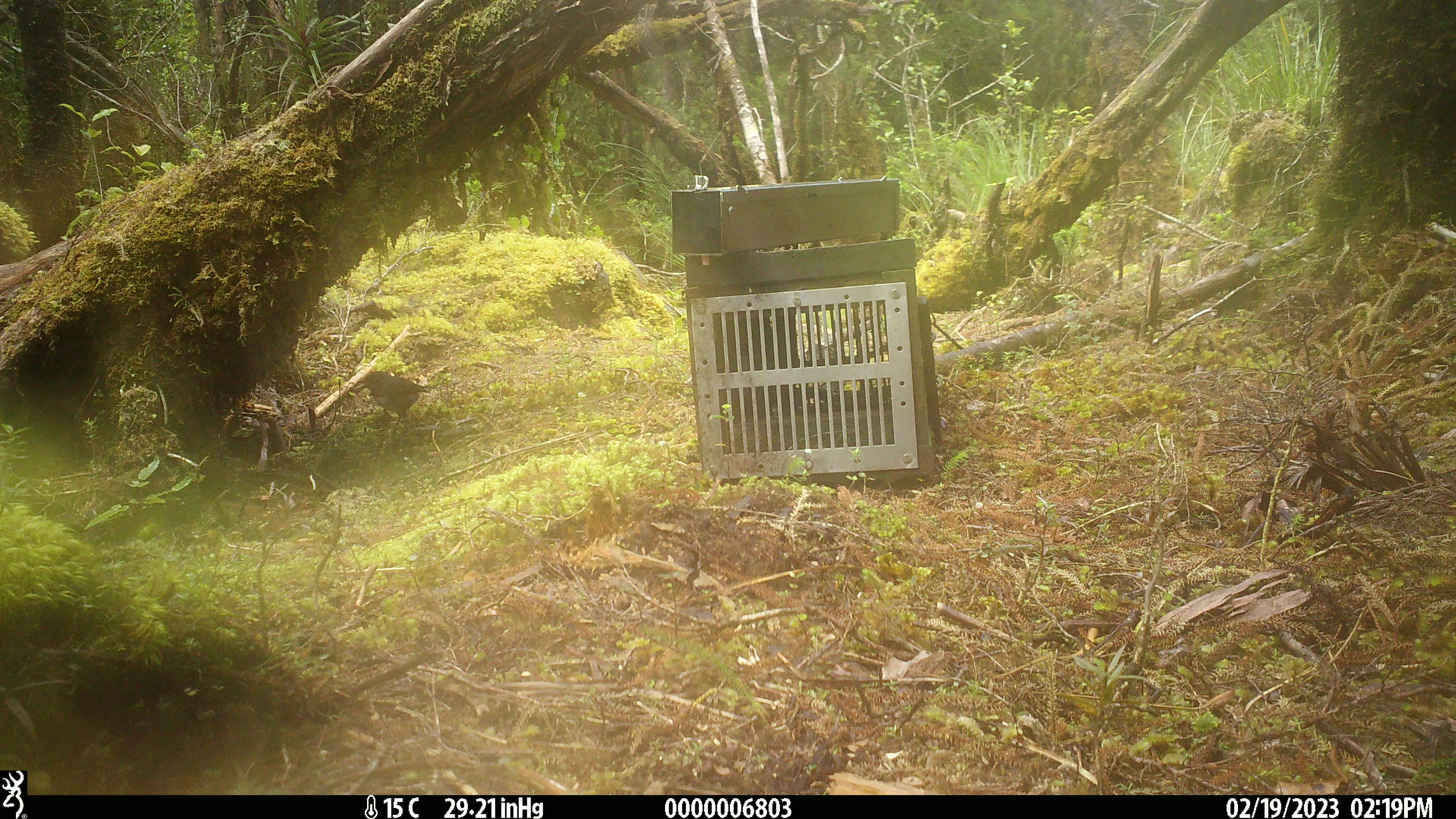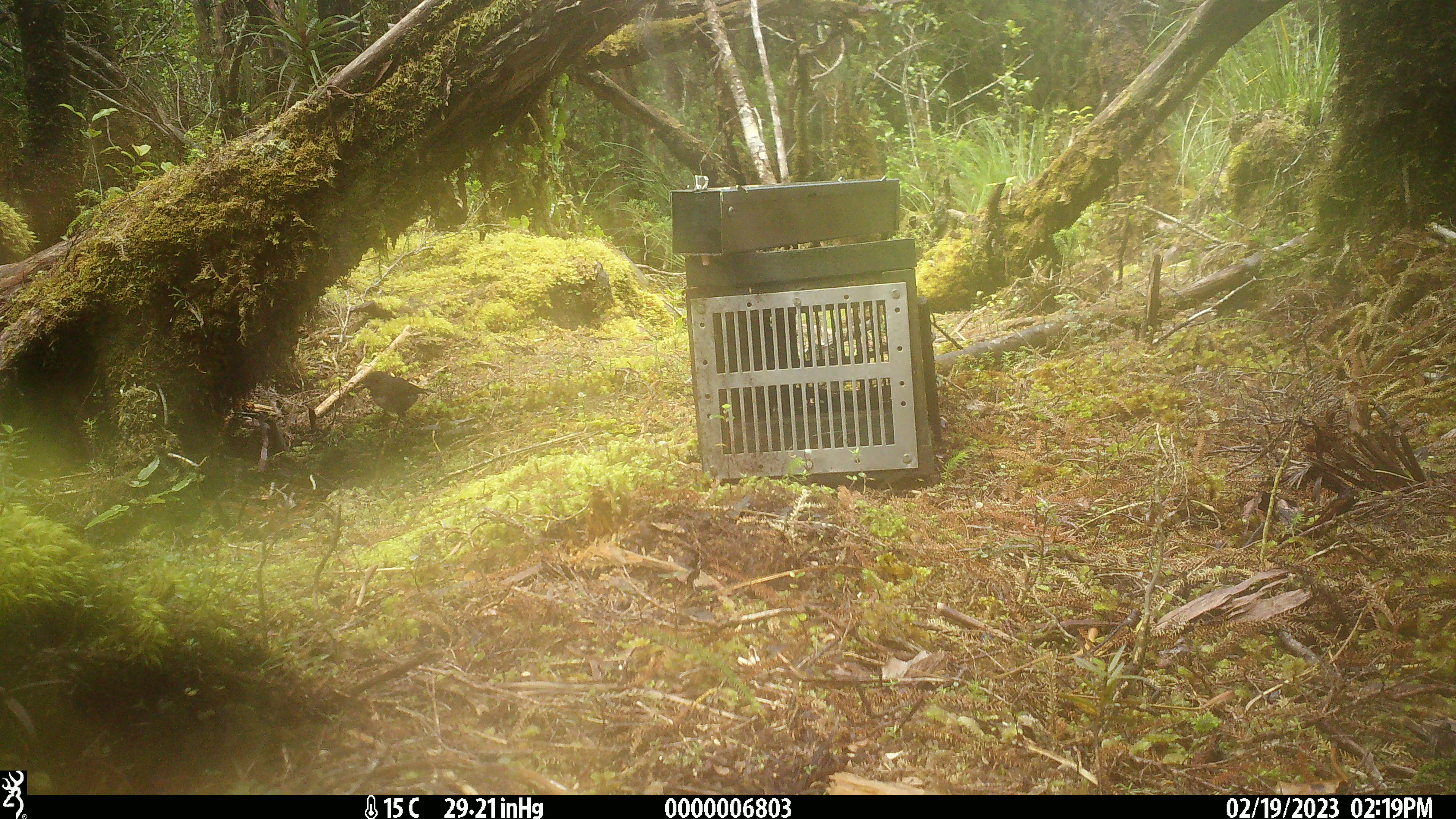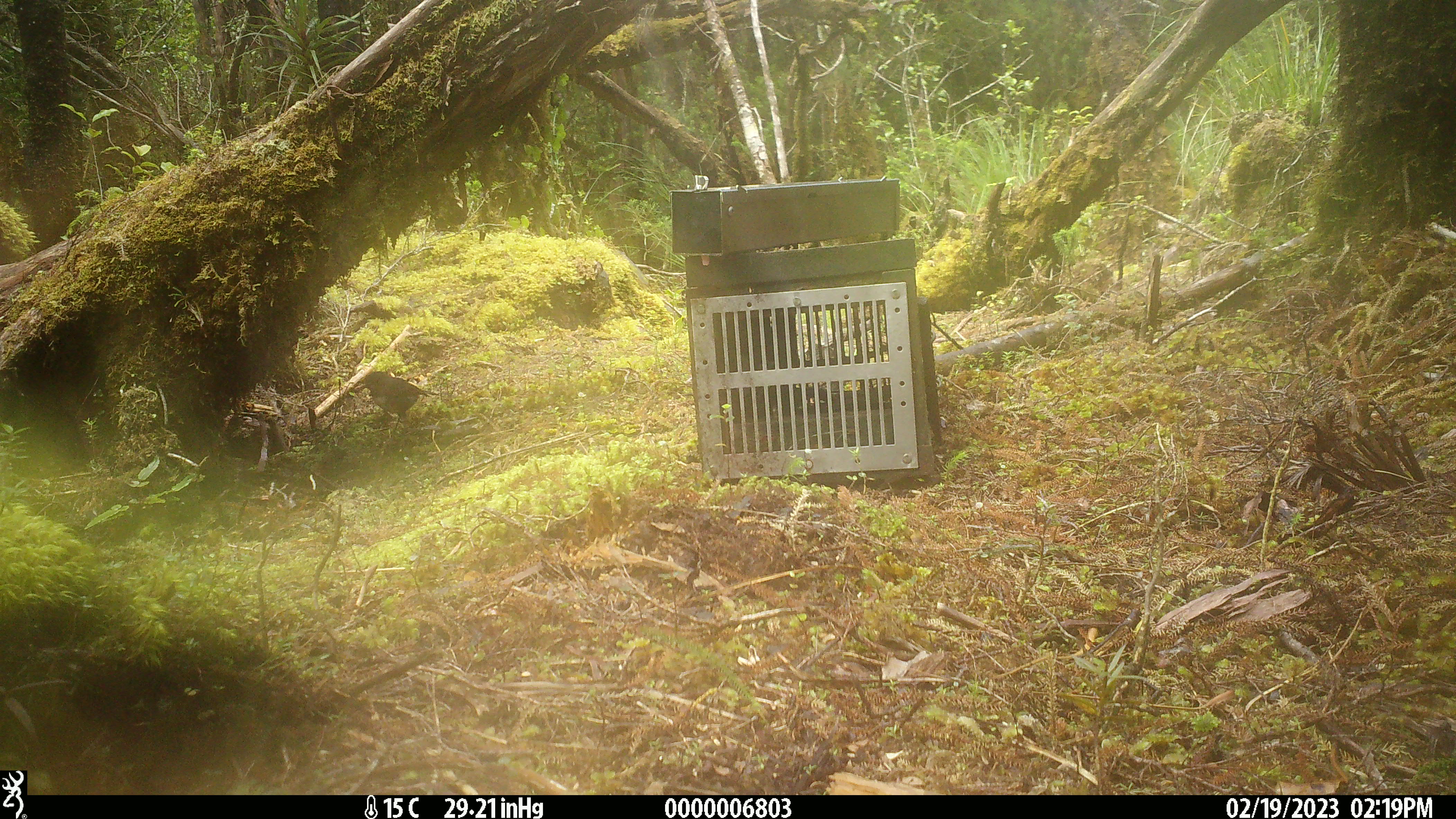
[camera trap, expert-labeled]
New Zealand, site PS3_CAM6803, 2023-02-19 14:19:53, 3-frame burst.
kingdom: Animalia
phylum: Chordata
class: Aves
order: Passeriformes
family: Petroicidae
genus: Petroica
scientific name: Petroica australis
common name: new zealand robin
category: robin